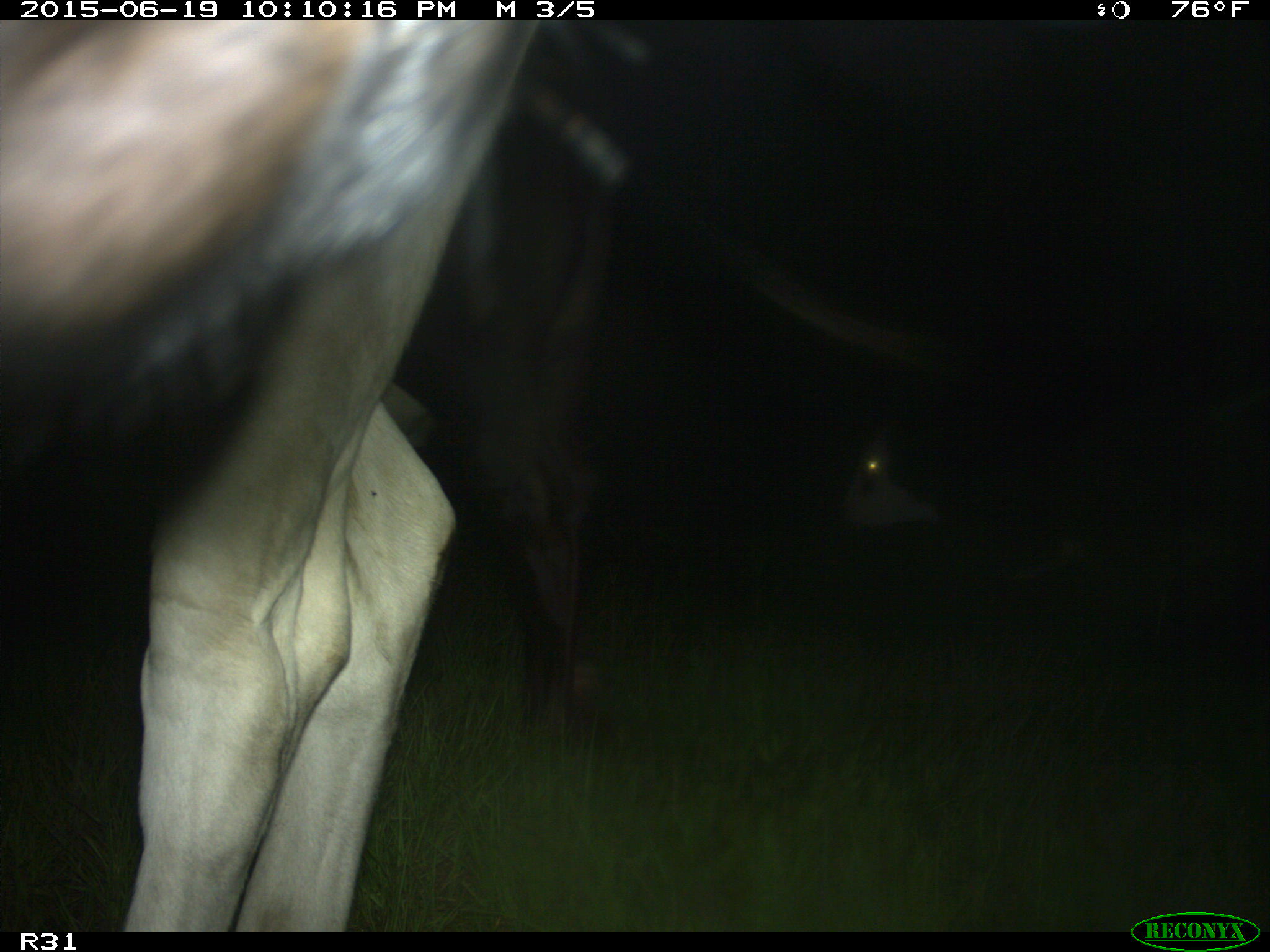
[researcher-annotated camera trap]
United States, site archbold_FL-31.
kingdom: Animalia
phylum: Chordata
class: Mammalia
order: Artiodactyla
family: Bovidae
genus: Bos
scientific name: Bos taurus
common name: domestic cow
Bos taurus (domestic cow).